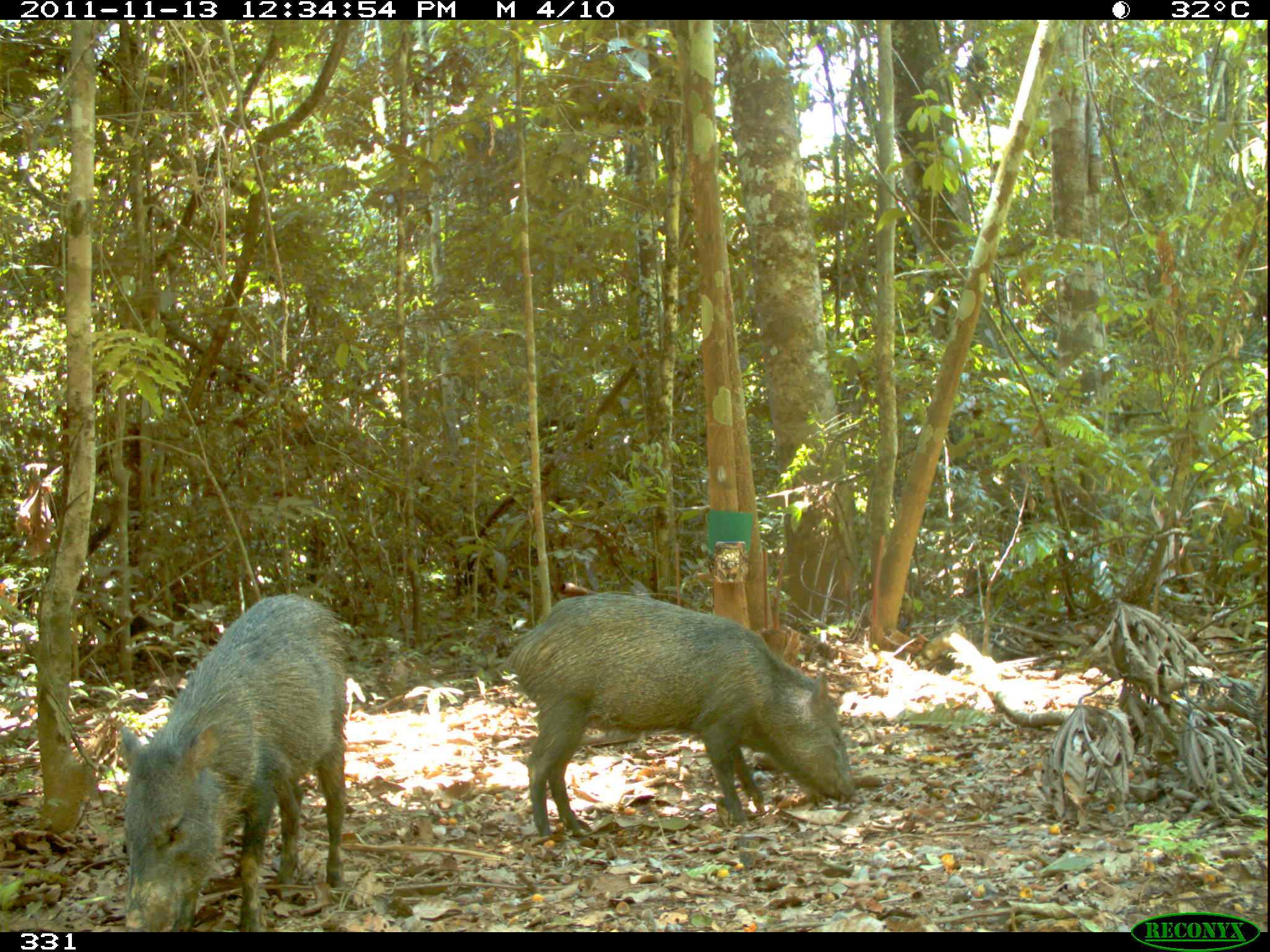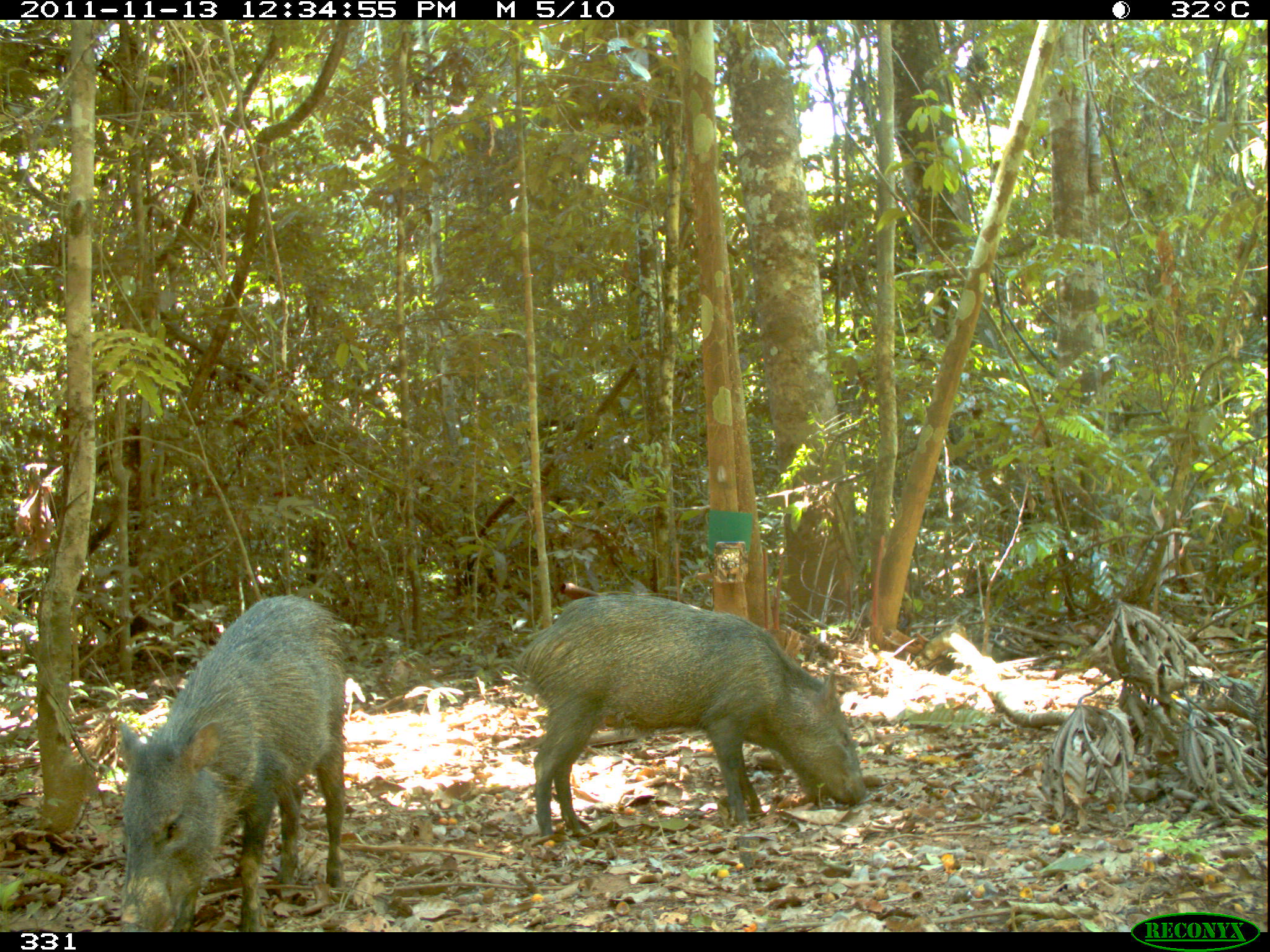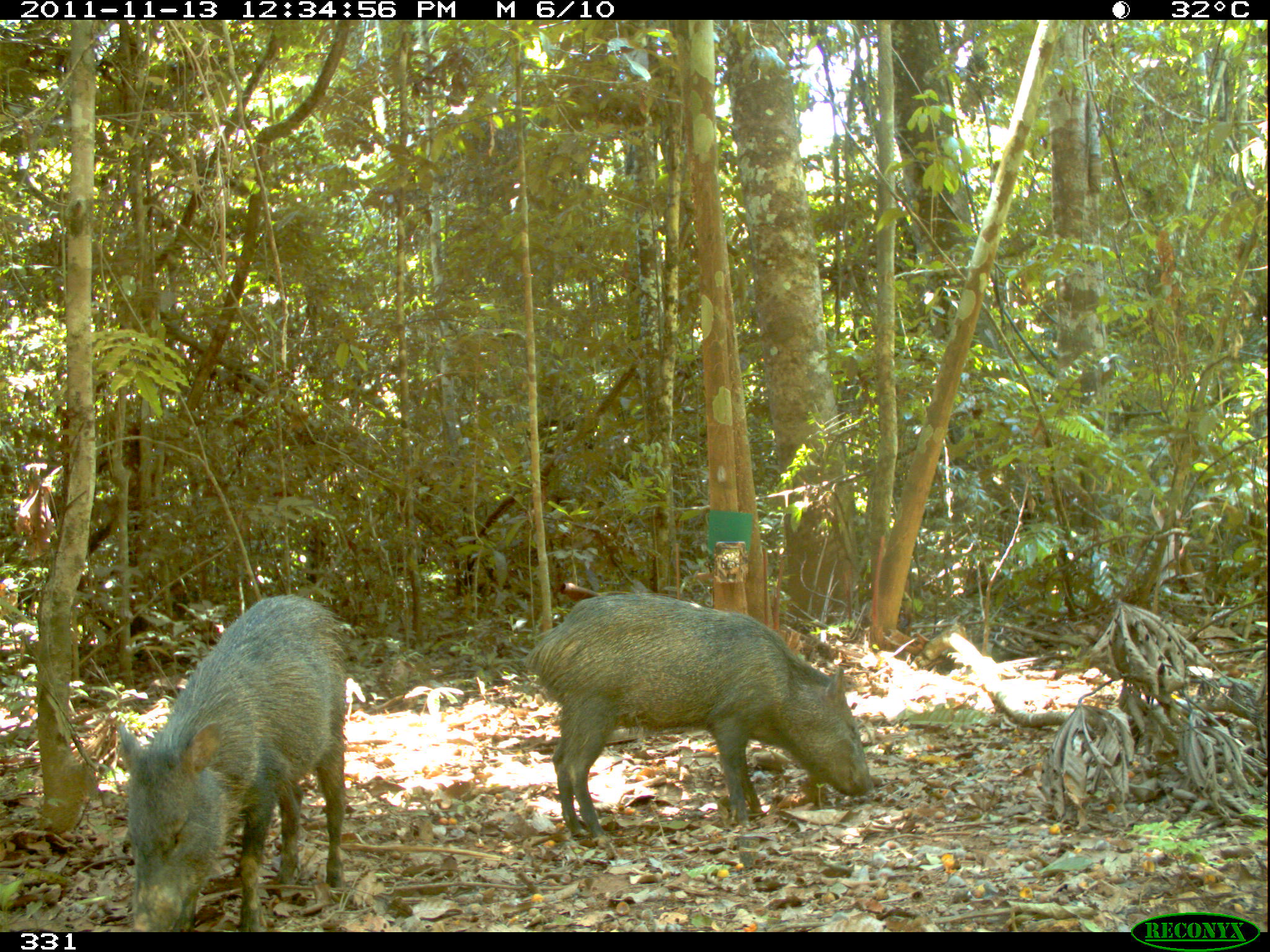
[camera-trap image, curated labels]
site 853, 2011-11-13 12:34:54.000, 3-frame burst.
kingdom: Animalia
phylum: Chordata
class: Mammalia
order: Artiodactyla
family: Tayassuidae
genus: Pecari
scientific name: Pecari tajacu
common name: collared peccary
Pecari tajacu (collared peccary).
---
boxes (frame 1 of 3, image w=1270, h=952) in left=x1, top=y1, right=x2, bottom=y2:
pecari tajacu: left=499, top=590, right=859, bottom=841; left=113, top=592, right=348, bottom=932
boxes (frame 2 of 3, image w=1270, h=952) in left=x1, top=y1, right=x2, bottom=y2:
pecari tajacu: left=514, top=591, right=867, bottom=837; left=116, top=594, right=350, bottom=932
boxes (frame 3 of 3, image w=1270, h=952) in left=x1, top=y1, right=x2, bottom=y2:
pecari tajacu: left=522, top=591, right=873, bottom=839; left=111, top=592, right=346, bottom=932